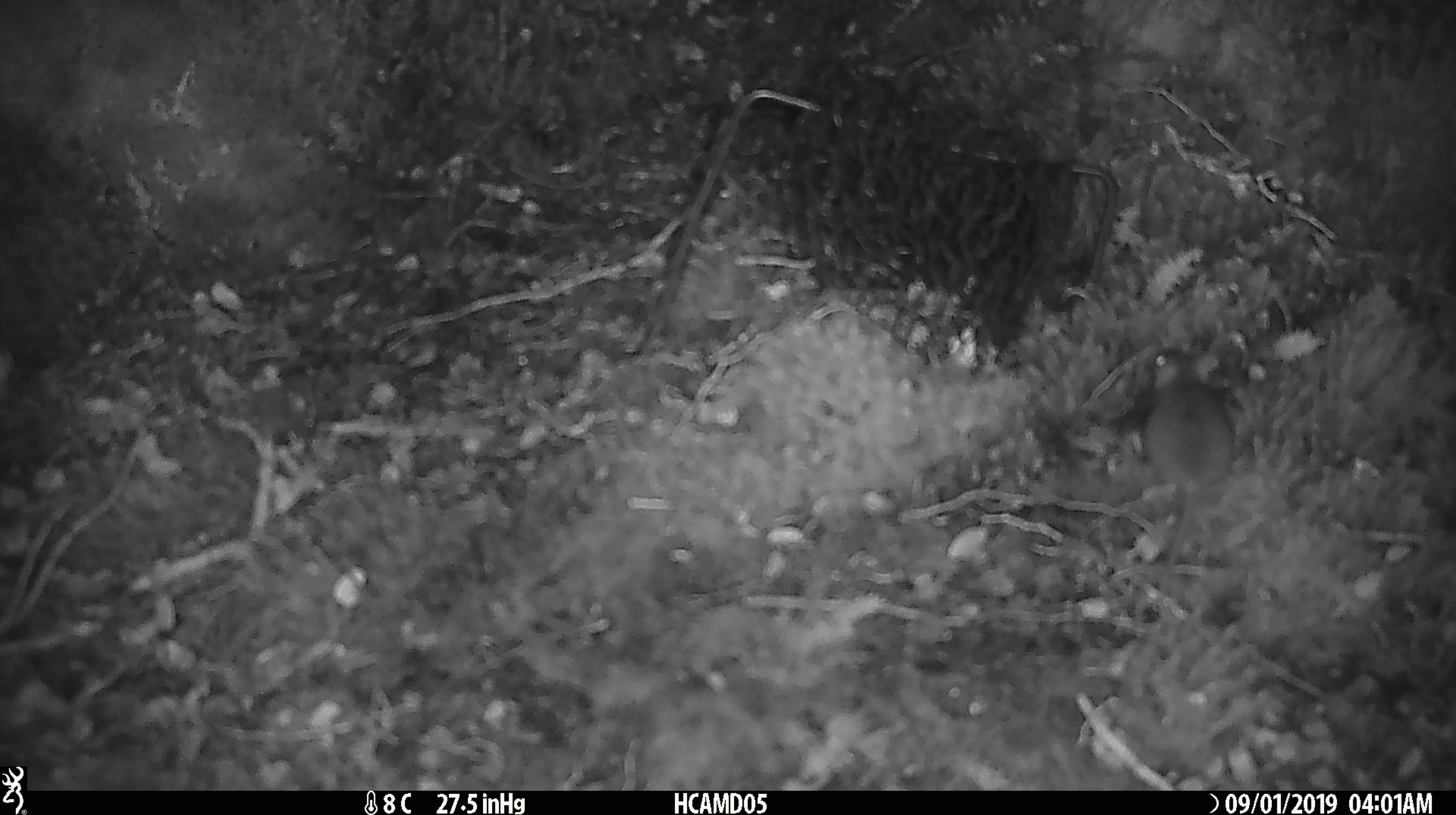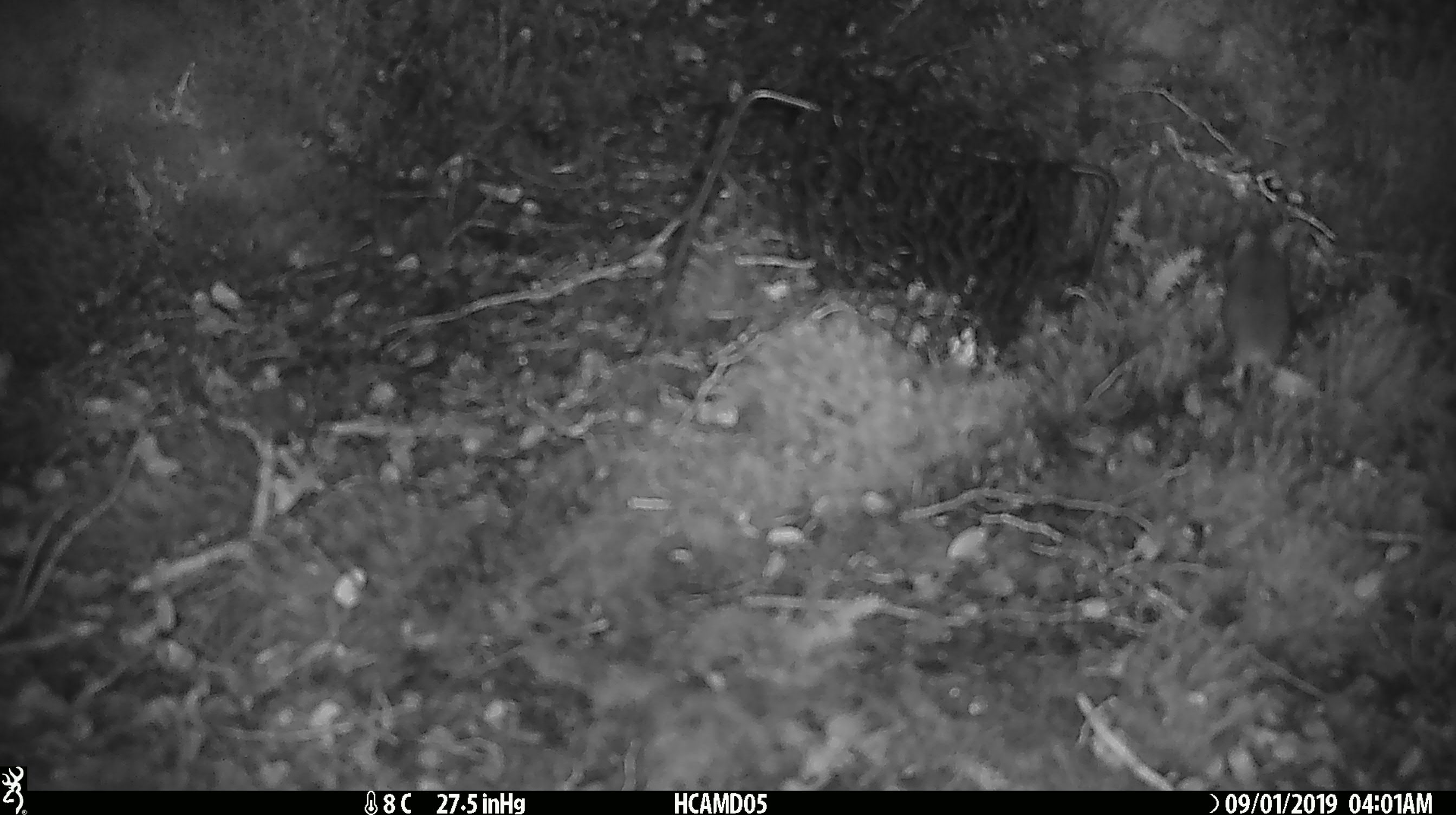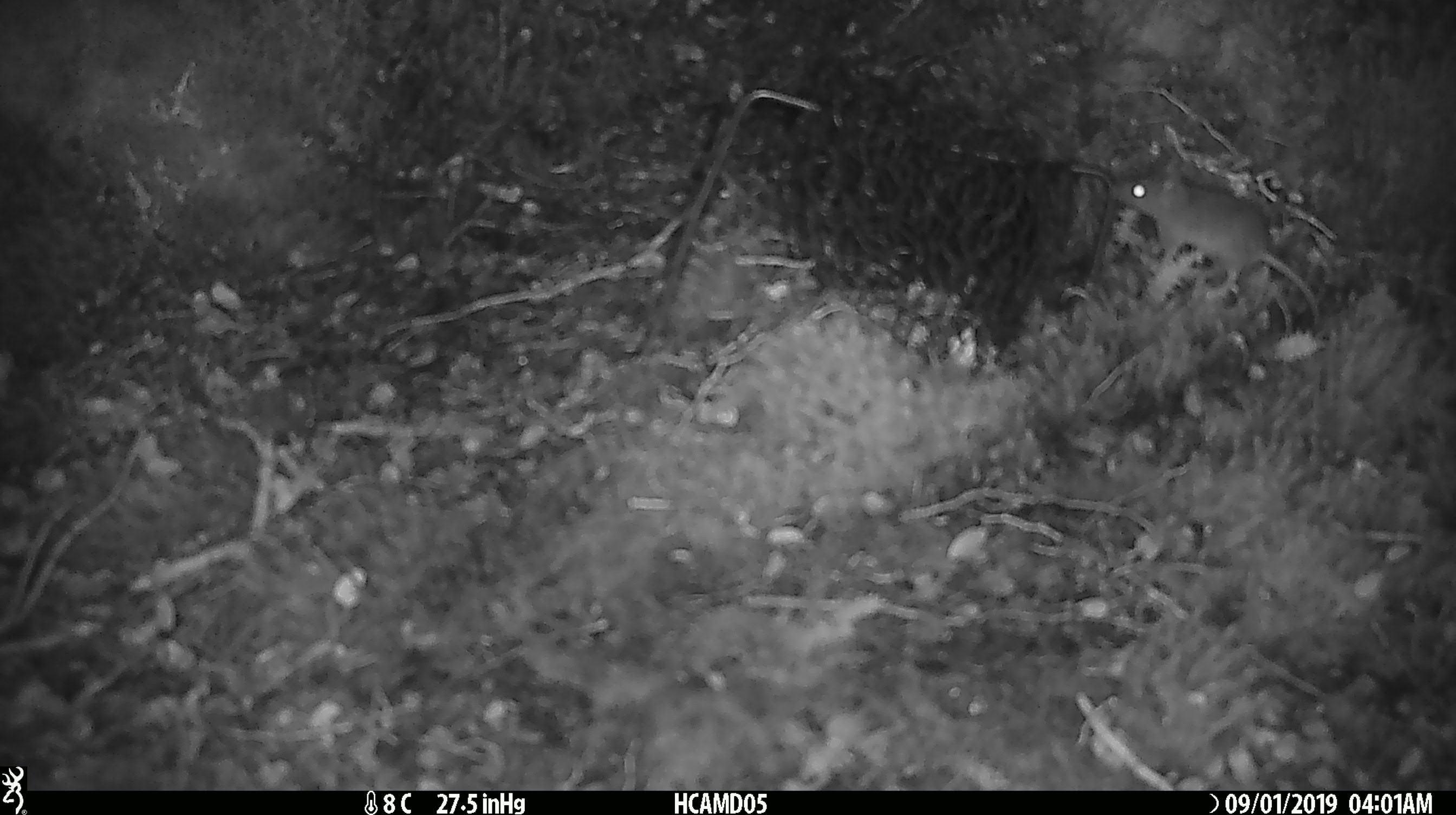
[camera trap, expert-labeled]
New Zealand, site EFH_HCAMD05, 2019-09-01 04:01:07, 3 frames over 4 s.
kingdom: Animalia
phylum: Chordata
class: Mammalia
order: Rodentia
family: Muridae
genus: Mus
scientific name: Mus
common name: mouse